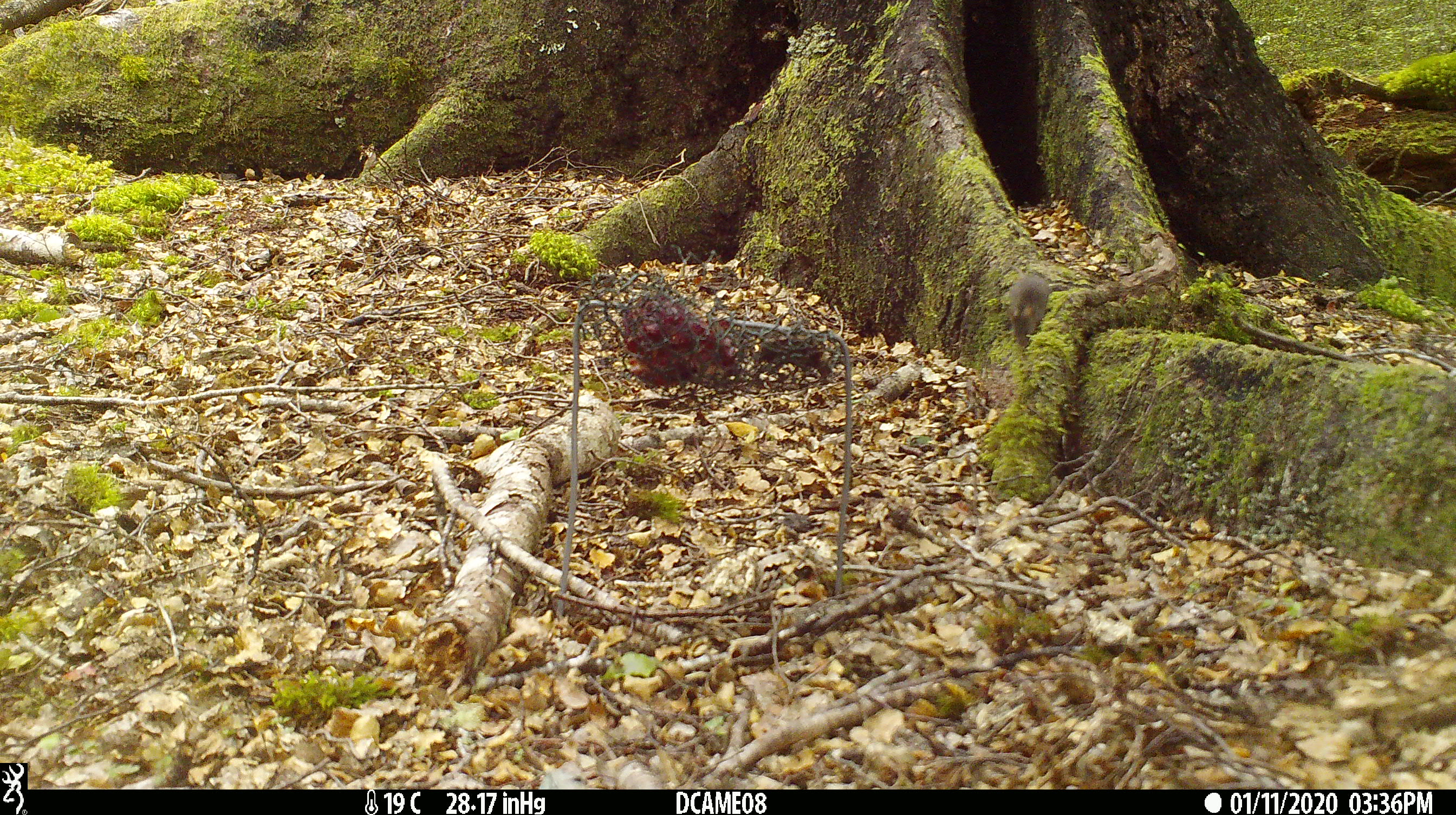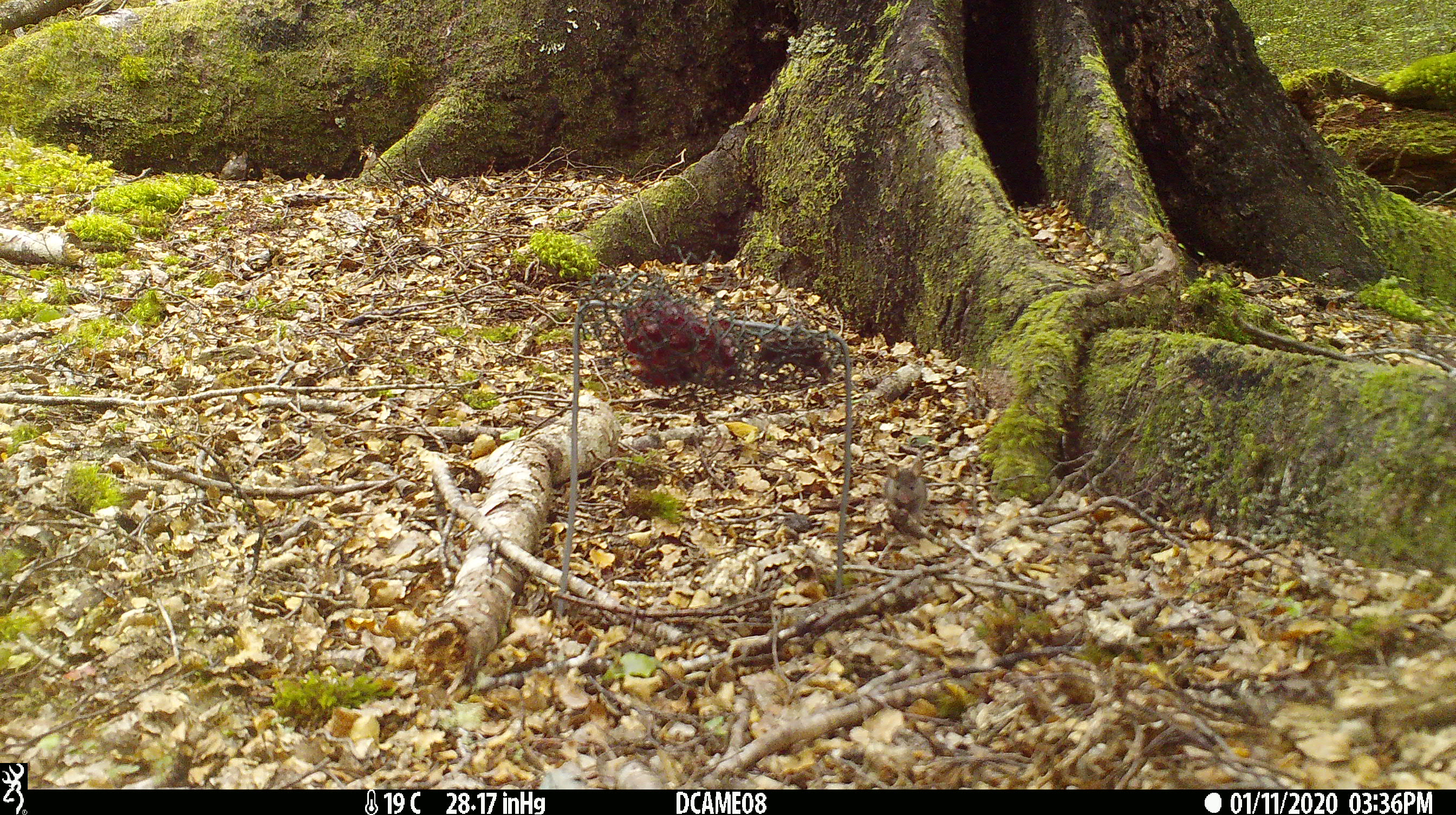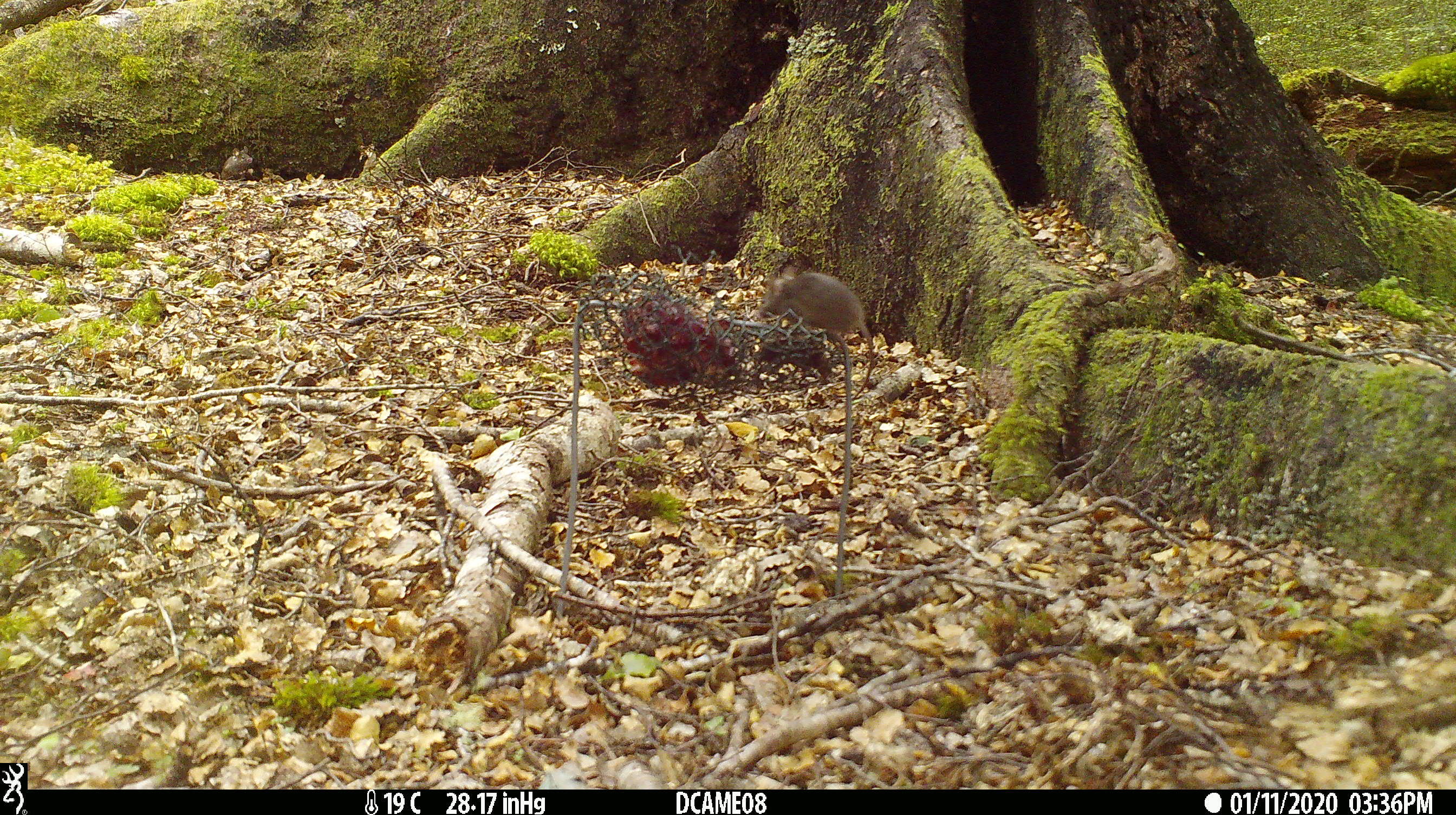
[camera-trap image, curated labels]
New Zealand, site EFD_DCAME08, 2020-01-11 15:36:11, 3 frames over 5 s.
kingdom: Animalia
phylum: Chordata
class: Mammalia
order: Rodentia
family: Muridae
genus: Mus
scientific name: Mus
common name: mouse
Mouse (Mus).